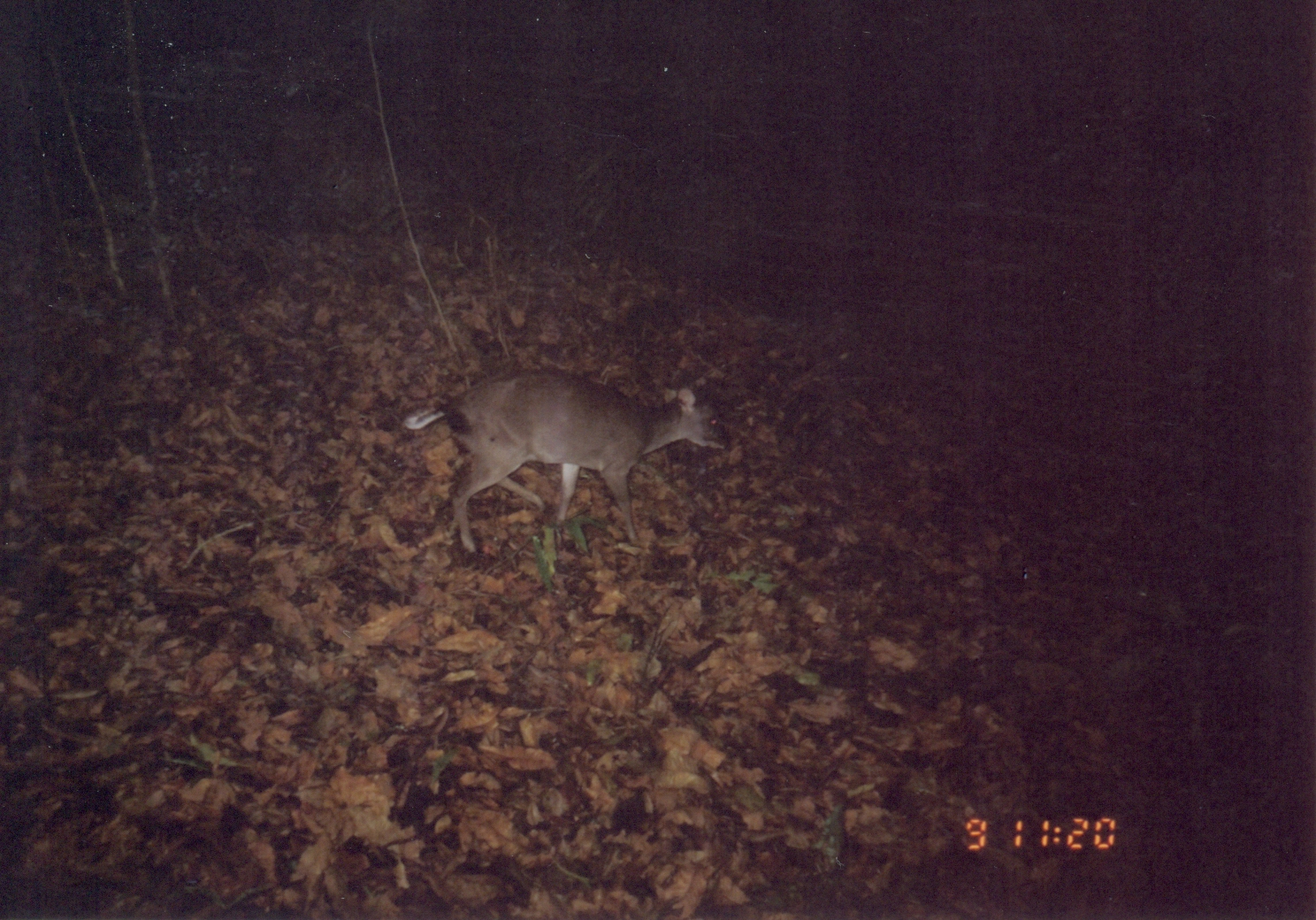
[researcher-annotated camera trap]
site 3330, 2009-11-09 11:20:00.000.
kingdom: Animalia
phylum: Chordata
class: Mammalia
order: Artiodactyla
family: Bovidae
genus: Philantomba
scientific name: Philantomba monticola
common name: blue duiker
Philantomba monticola (blue duiker), count 1.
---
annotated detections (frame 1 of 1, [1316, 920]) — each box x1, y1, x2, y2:
philantomba monticola: 400, 366, 730, 553